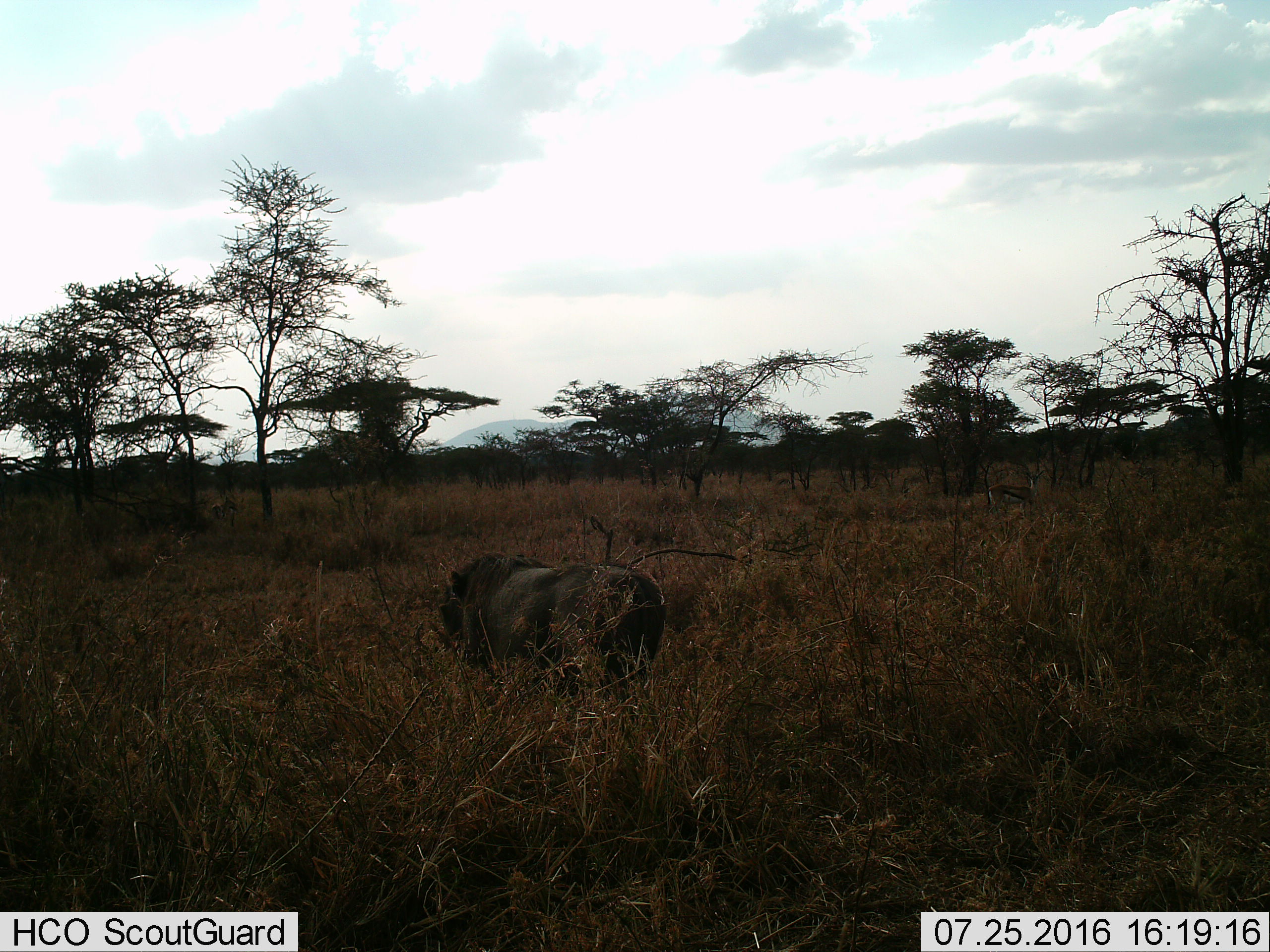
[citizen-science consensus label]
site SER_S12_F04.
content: unidentified animal